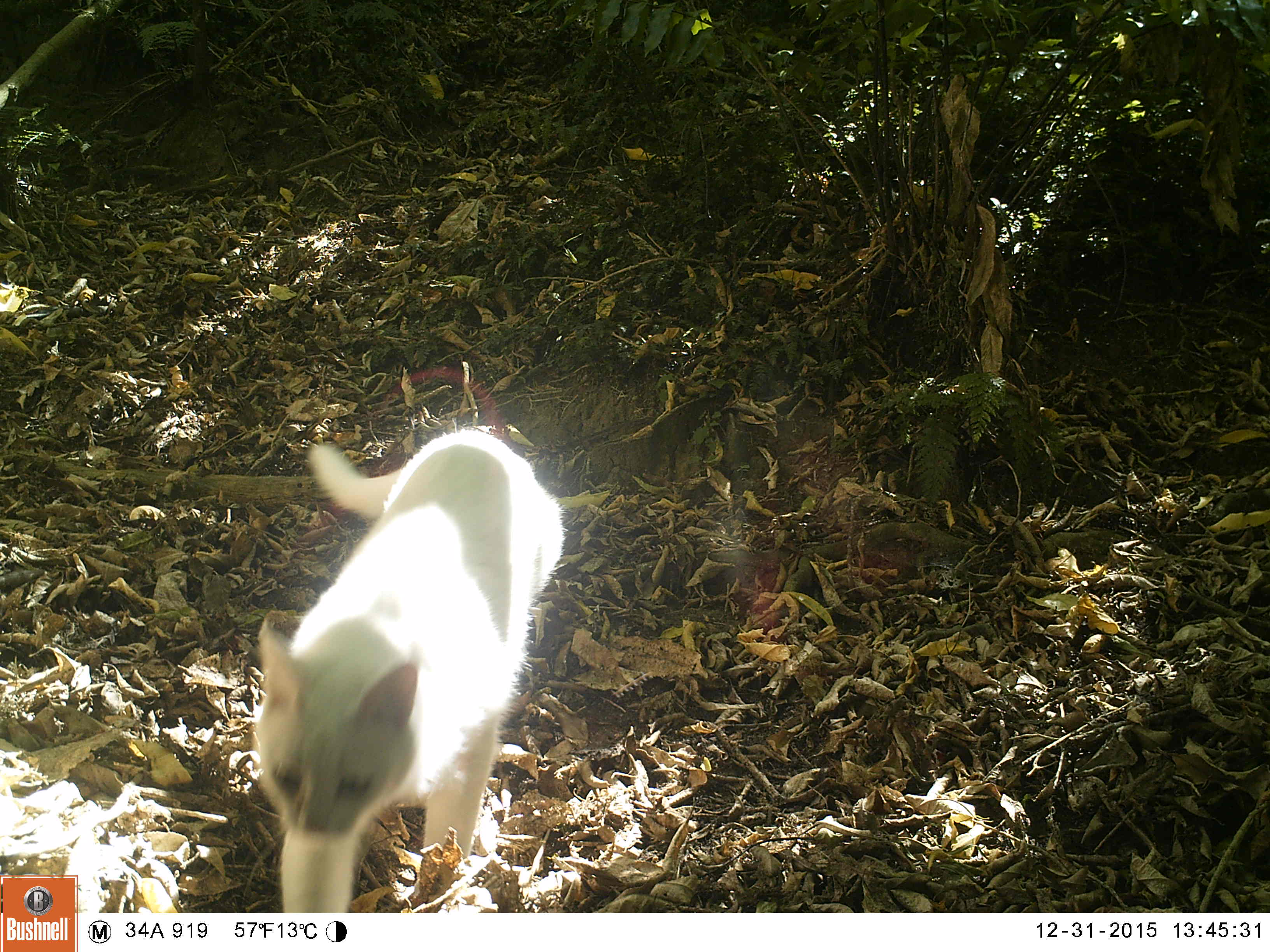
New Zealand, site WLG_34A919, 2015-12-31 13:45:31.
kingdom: Animalia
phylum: Chordata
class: Mammalia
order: Carnivora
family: Felidae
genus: Felis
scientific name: Felis catus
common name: domestic cat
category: cat